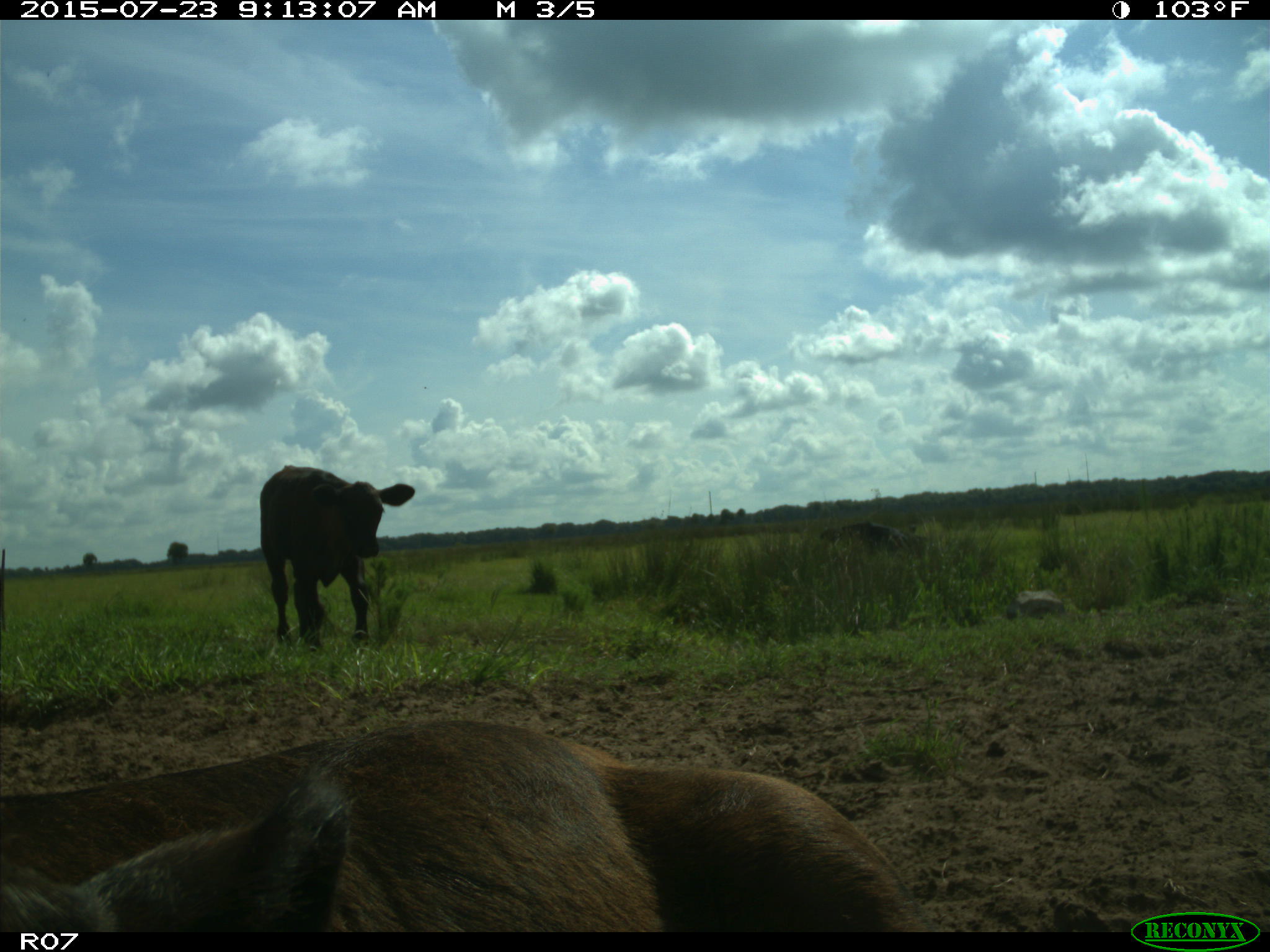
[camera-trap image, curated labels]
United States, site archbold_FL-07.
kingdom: Animalia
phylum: Chordata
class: Mammalia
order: Artiodactyla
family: Bovidae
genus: Bos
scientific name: Bos taurus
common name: domestic cow